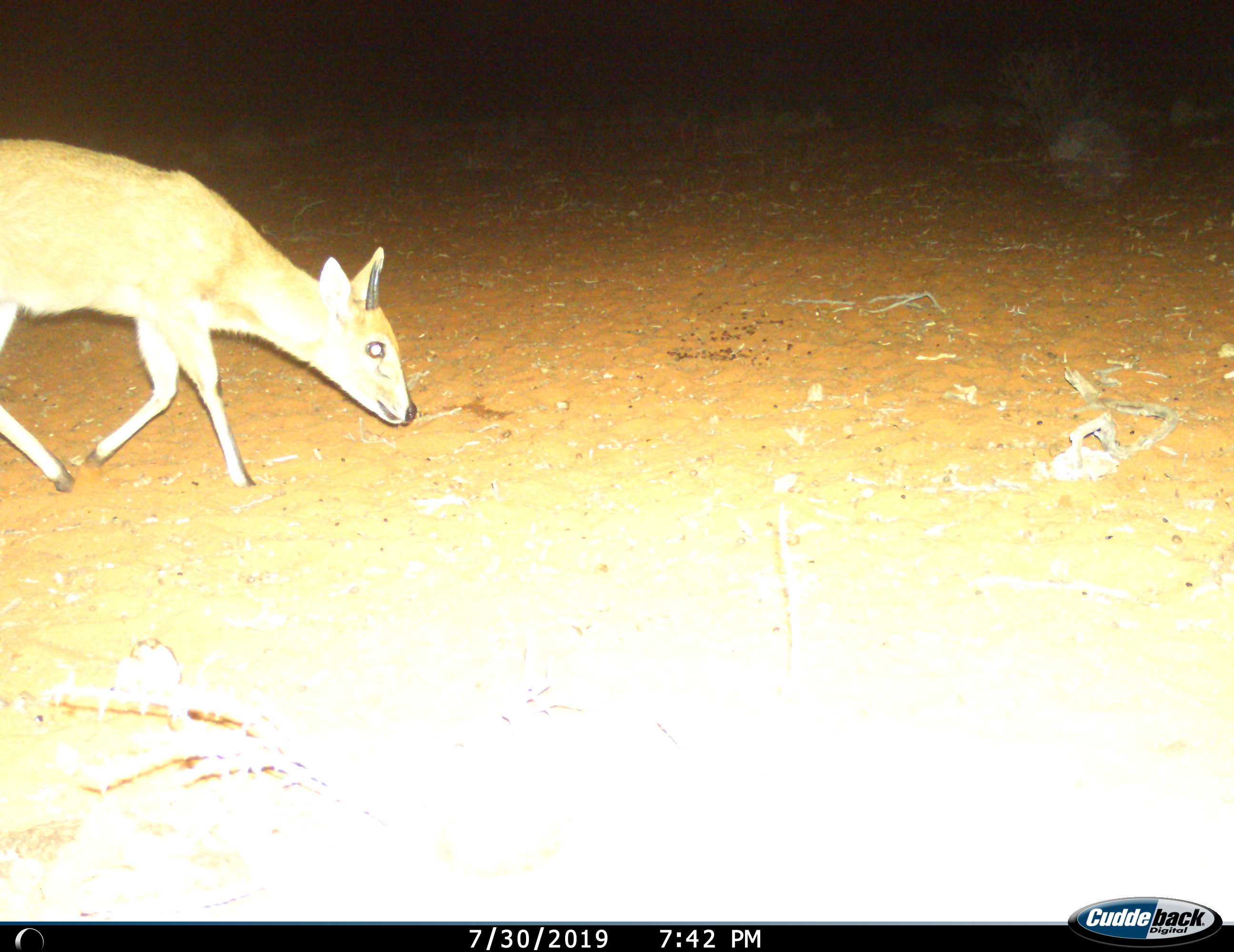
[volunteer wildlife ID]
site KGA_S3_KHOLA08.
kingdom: Animalia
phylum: Chordata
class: Mammalia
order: Artiodactyla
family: Bovidae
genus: Raphicerus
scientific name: Raphicerus campestris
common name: steenbok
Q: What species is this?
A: Steenbok (Raphicerus campestris).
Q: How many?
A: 1.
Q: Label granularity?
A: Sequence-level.